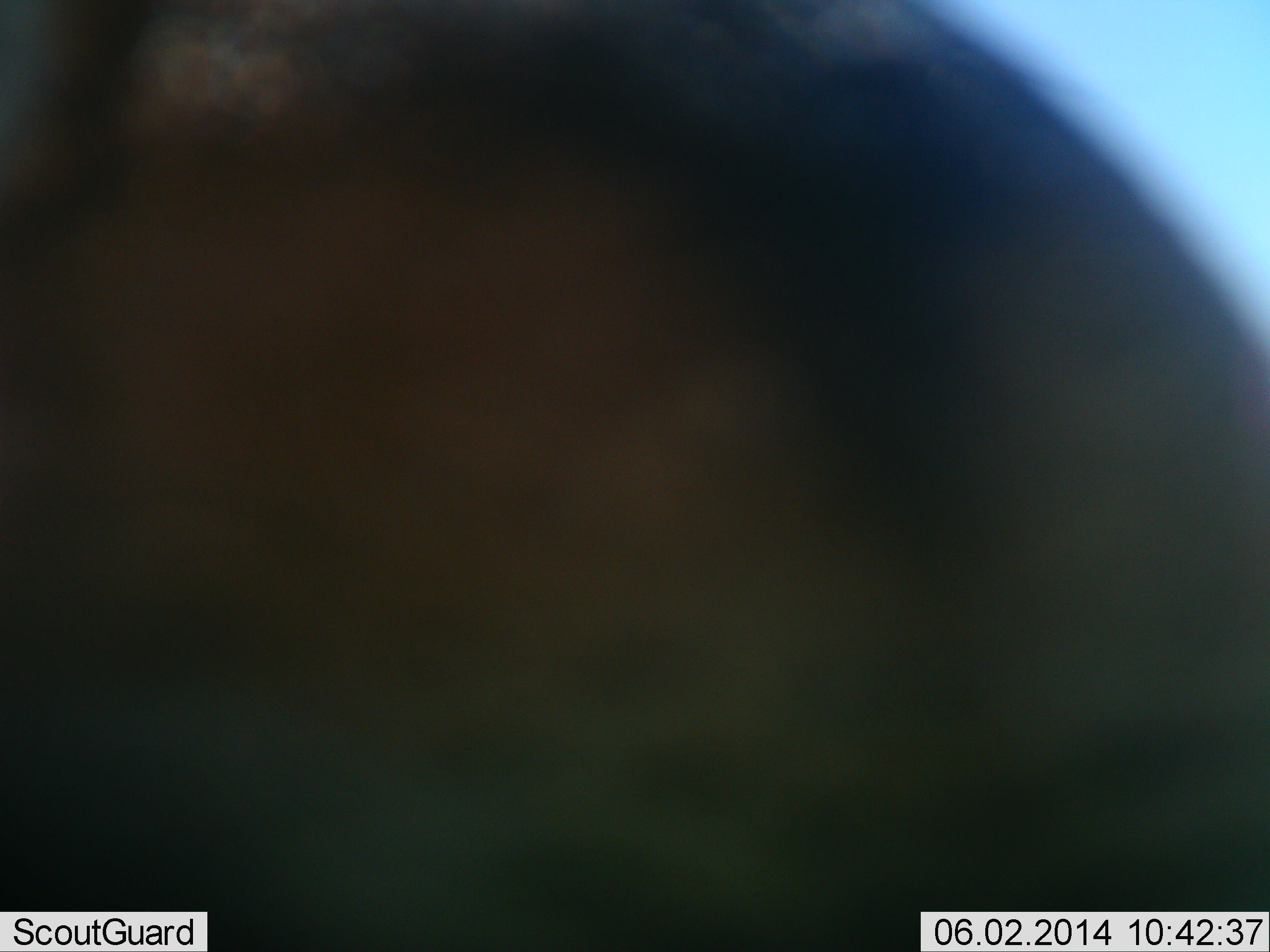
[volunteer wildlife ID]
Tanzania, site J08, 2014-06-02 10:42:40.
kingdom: Animalia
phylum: Chordata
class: Mammalia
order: Artiodactyla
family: Bovidae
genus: Connochaetes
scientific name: Connochaetes taurinus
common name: blue wildebeest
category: wildebeest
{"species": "wildebeest (blue wildebeest) (Connochaetes taurinus)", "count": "1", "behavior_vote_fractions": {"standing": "100%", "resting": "0%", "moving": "0%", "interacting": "0%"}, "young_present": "0%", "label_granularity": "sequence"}